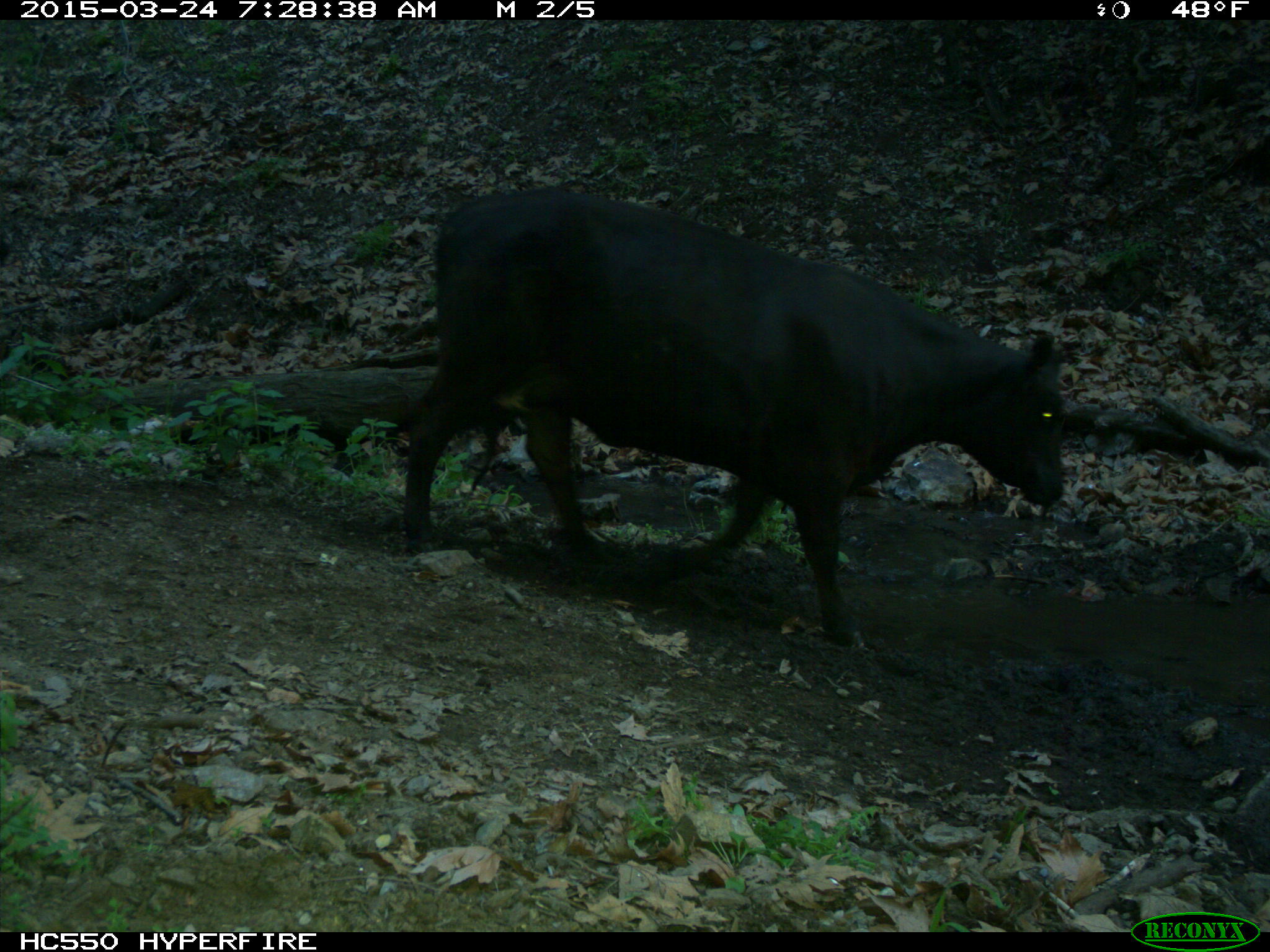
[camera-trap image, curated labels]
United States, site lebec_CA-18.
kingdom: Animalia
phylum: Chordata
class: Mammalia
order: Artiodactyla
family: Bovidae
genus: Bos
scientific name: Bos taurus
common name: domestic cow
Bos taurus (domestic cow).